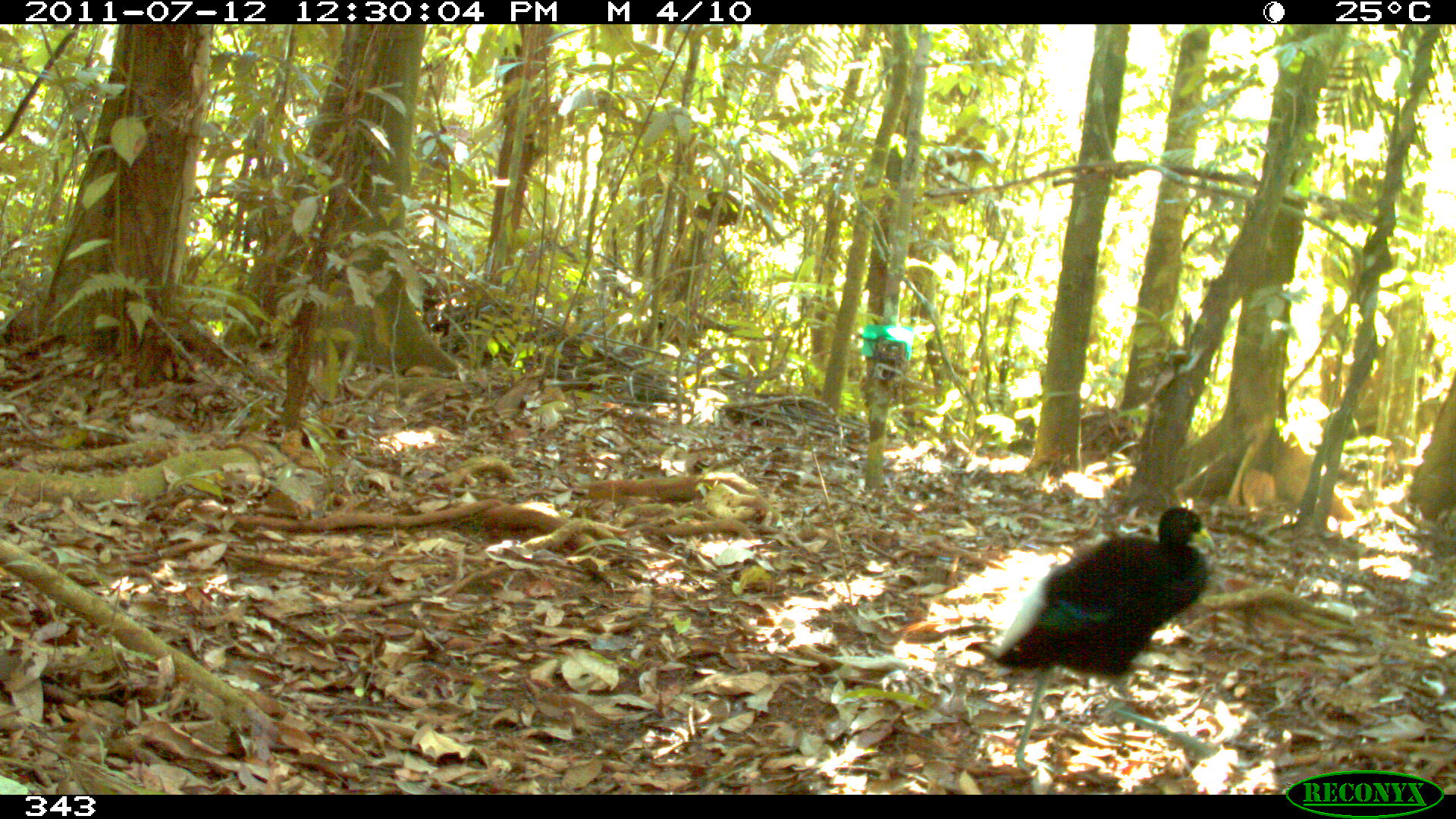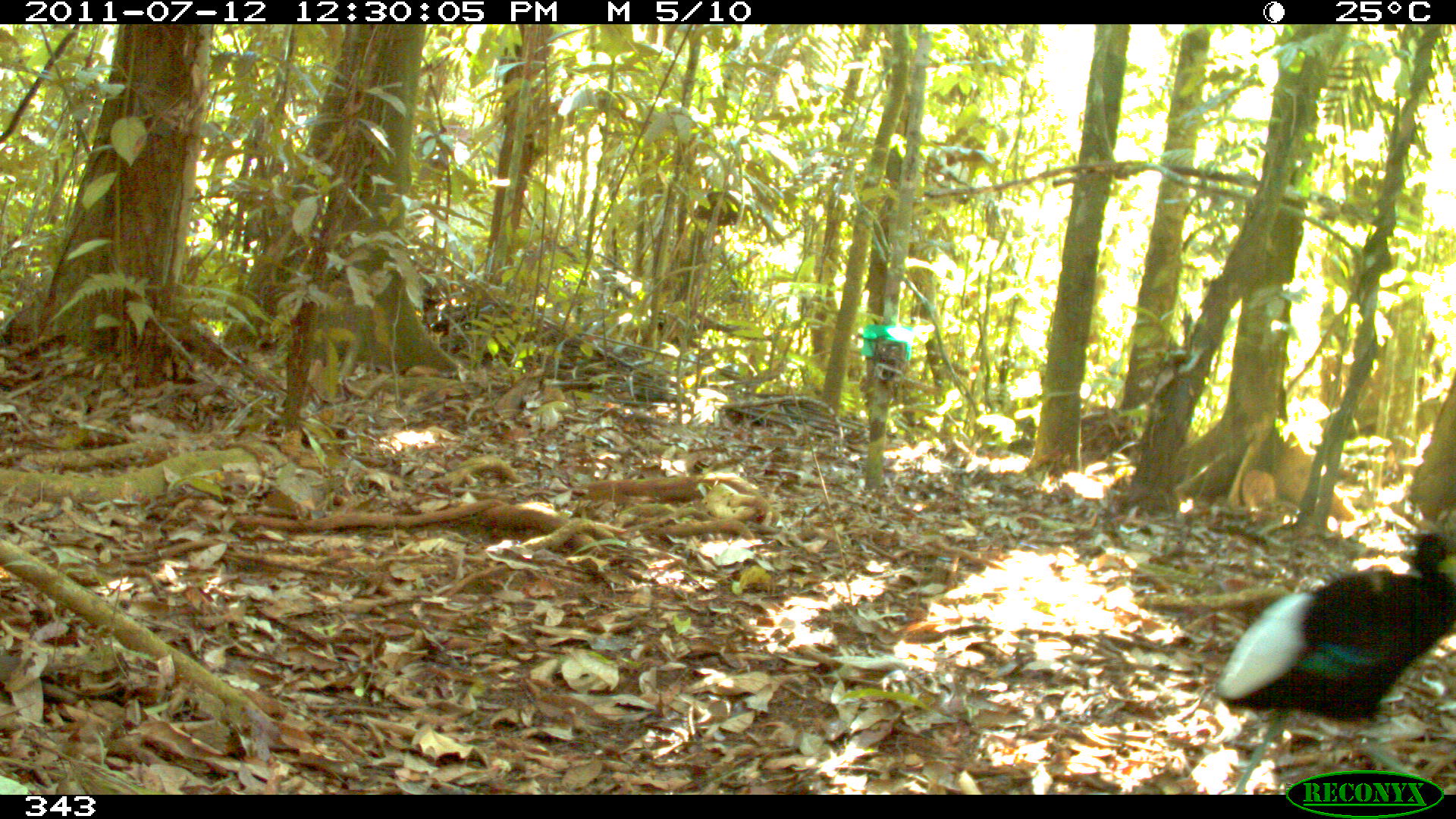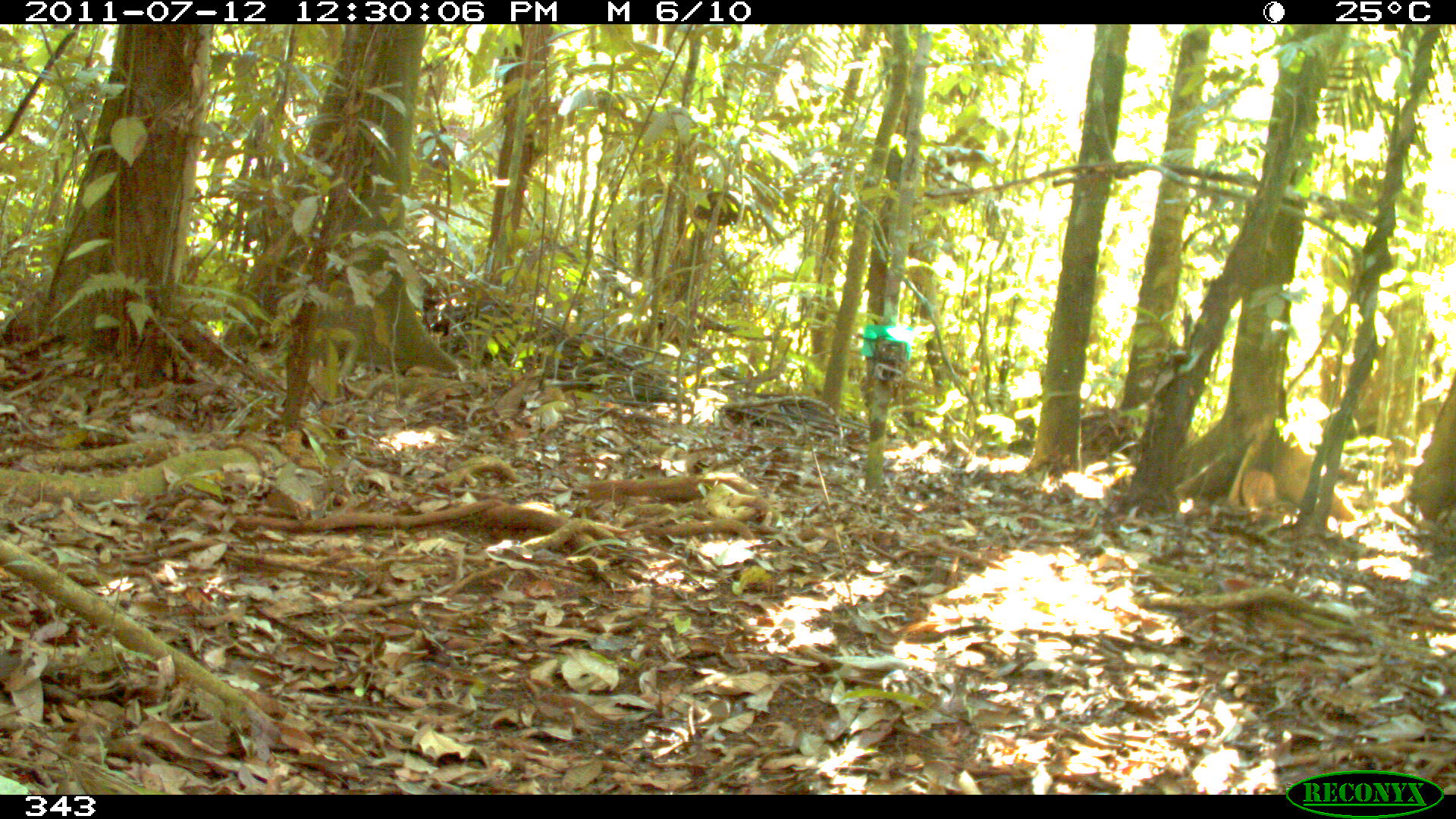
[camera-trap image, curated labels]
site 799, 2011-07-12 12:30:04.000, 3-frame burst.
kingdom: Animalia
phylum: Chordata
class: Aves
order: Gruiformes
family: Psophiidae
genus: Psophia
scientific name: Psophia leucoptera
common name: pale-winged trumpeter